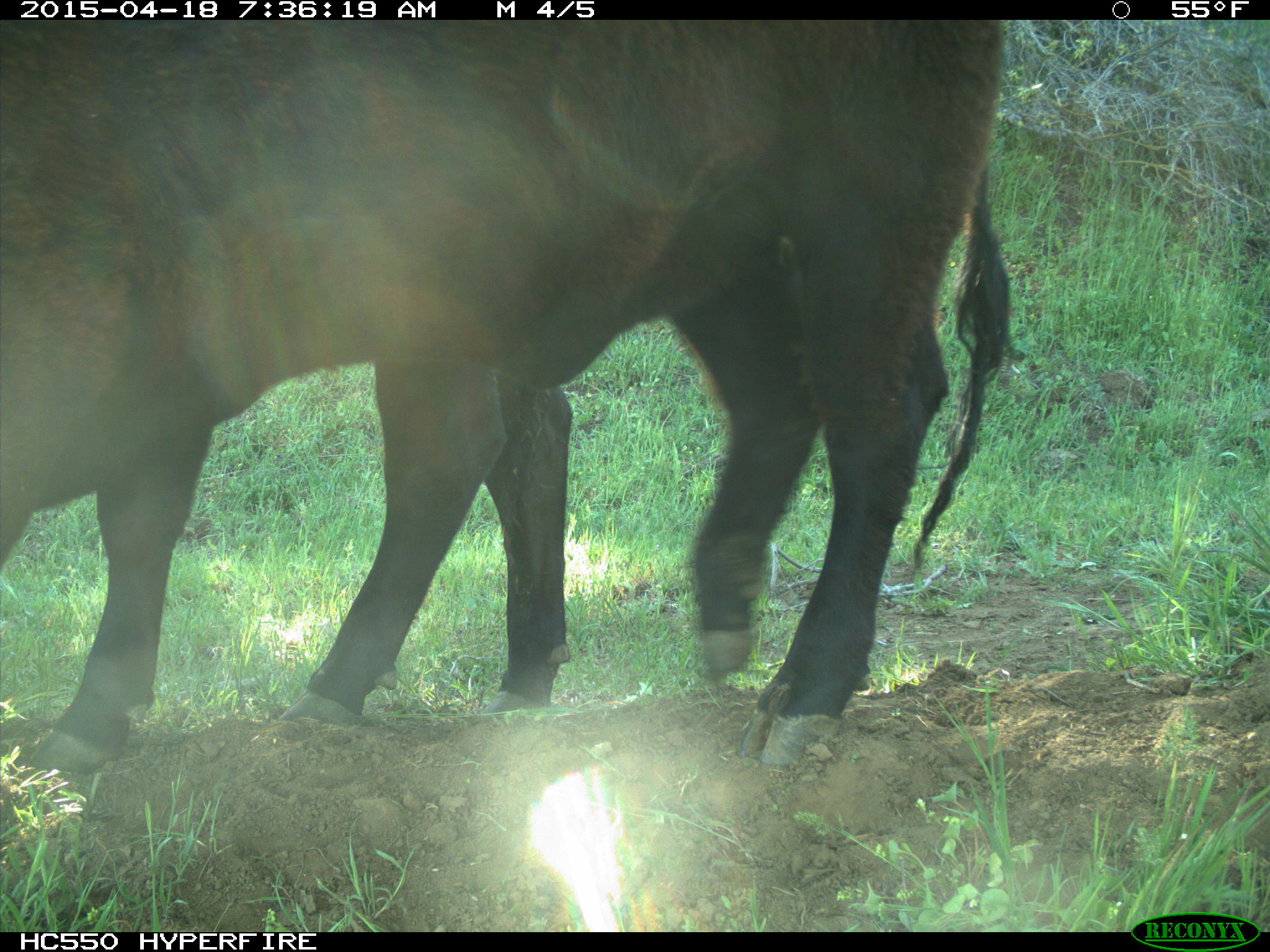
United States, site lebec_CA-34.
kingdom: Animalia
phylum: Chordata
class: Mammalia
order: Artiodactyla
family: Bovidae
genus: Bos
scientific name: Bos taurus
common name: domestic cow